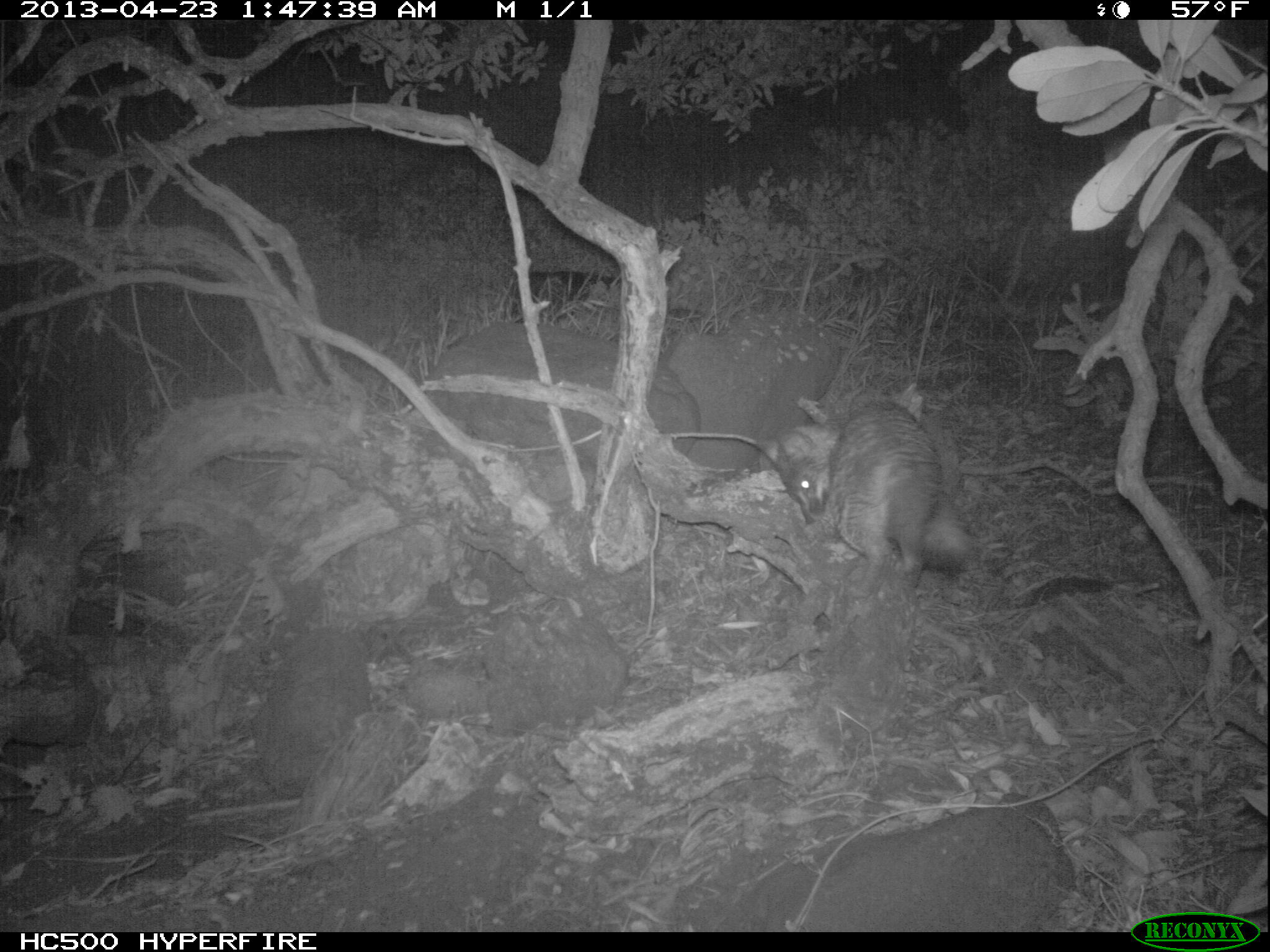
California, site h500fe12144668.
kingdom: Animalia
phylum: Chordata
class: Mammalia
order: Carnivora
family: Canidae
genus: Urocyon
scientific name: Urocyon littoralis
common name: island fox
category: fox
Fox (island fox) (Urocyon littoralis).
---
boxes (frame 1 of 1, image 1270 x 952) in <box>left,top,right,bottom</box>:
fox: <box>757,401,968,598</box>